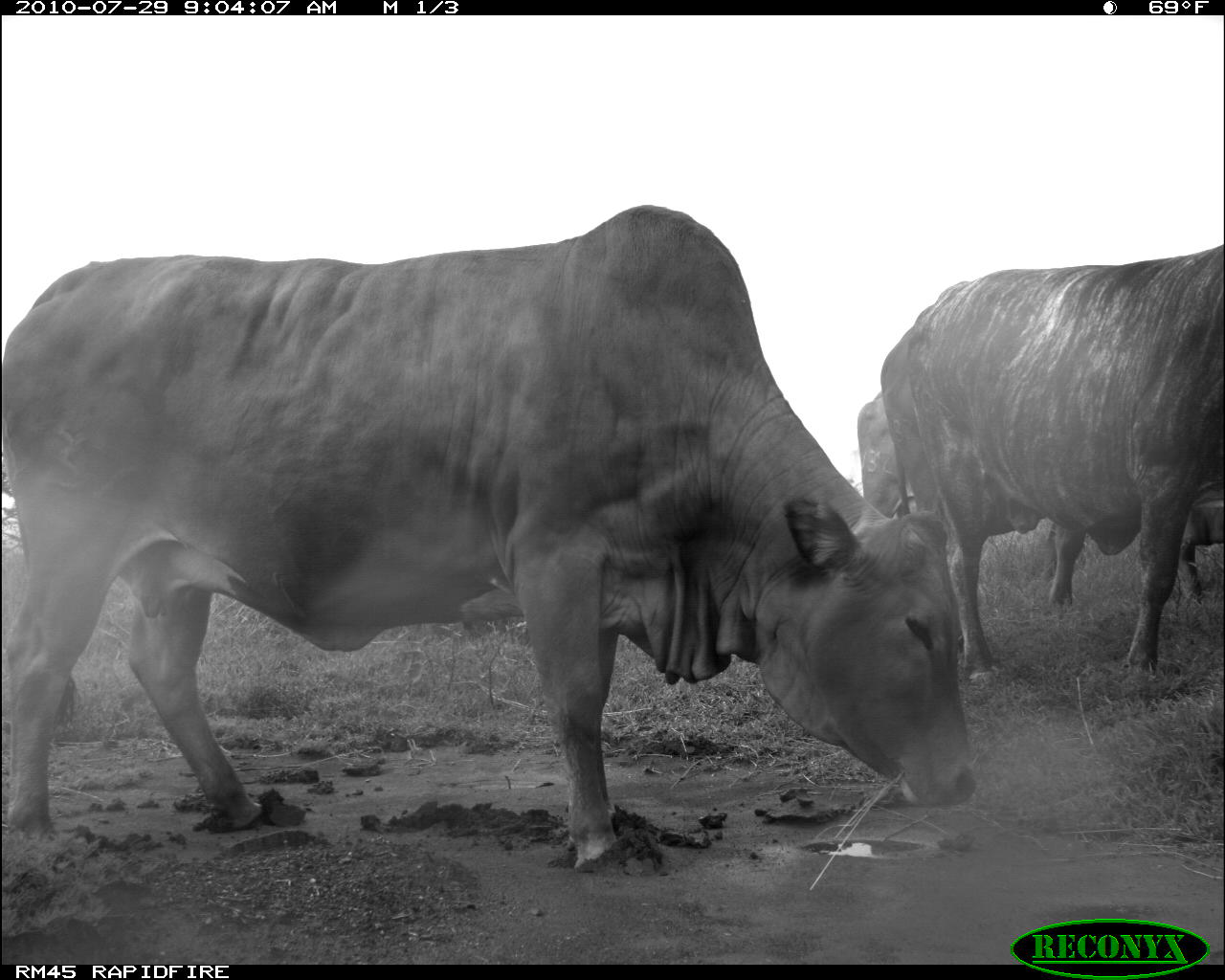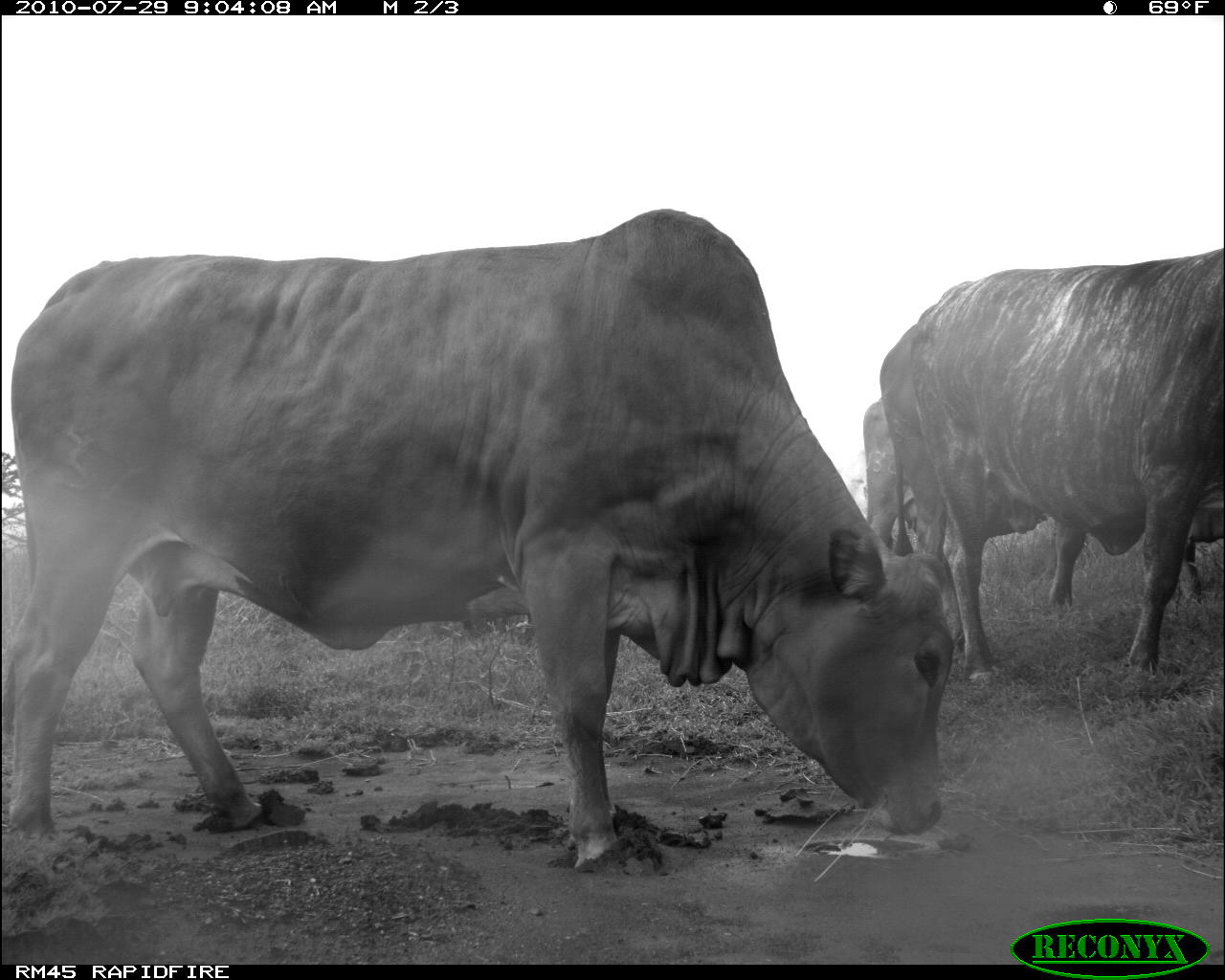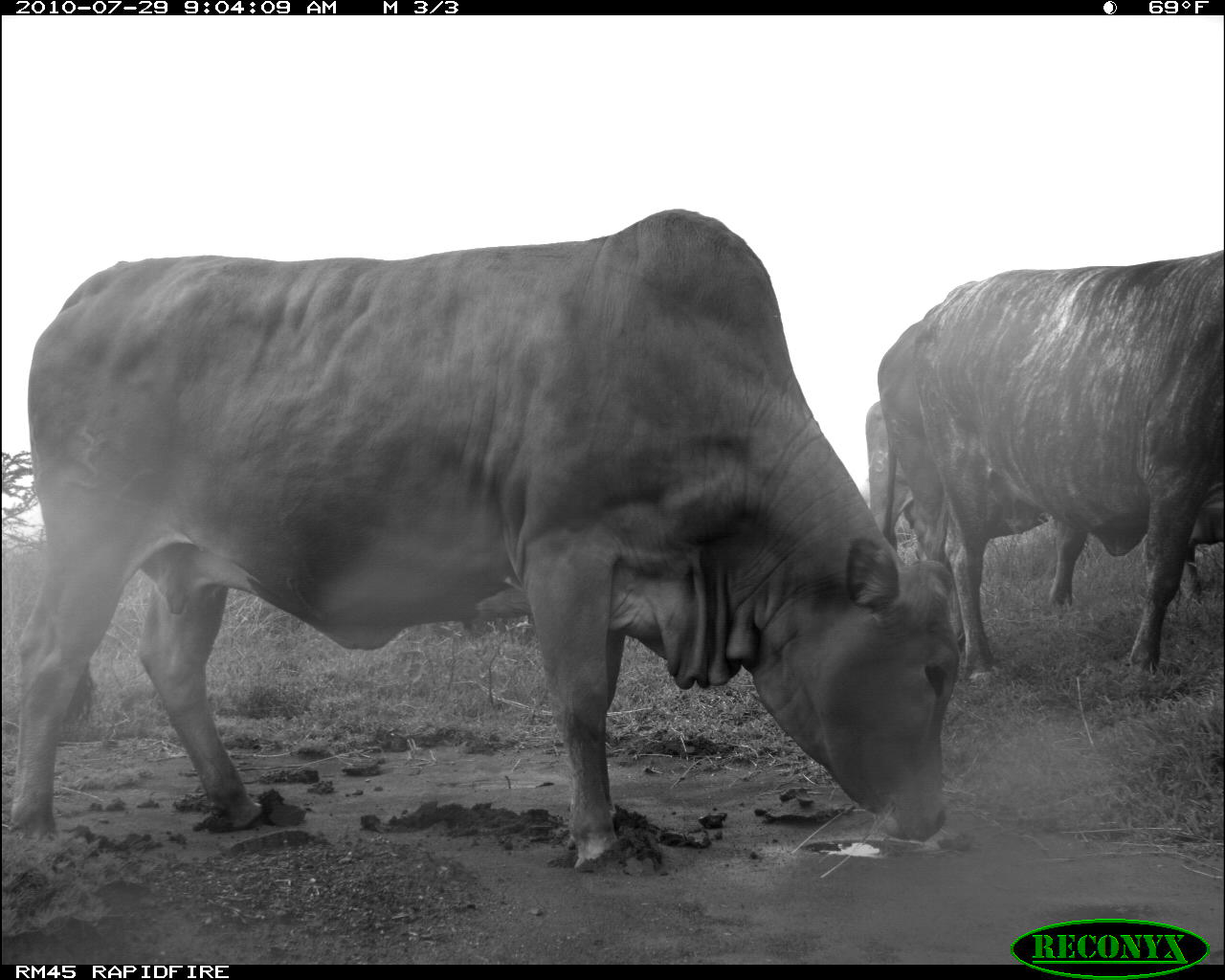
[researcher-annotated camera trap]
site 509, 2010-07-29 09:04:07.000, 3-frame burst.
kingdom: Animalia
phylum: Chordata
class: Mammalia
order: Artiodactyla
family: Bovidae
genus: Bos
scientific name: Bos taurus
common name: domestic cattle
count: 3